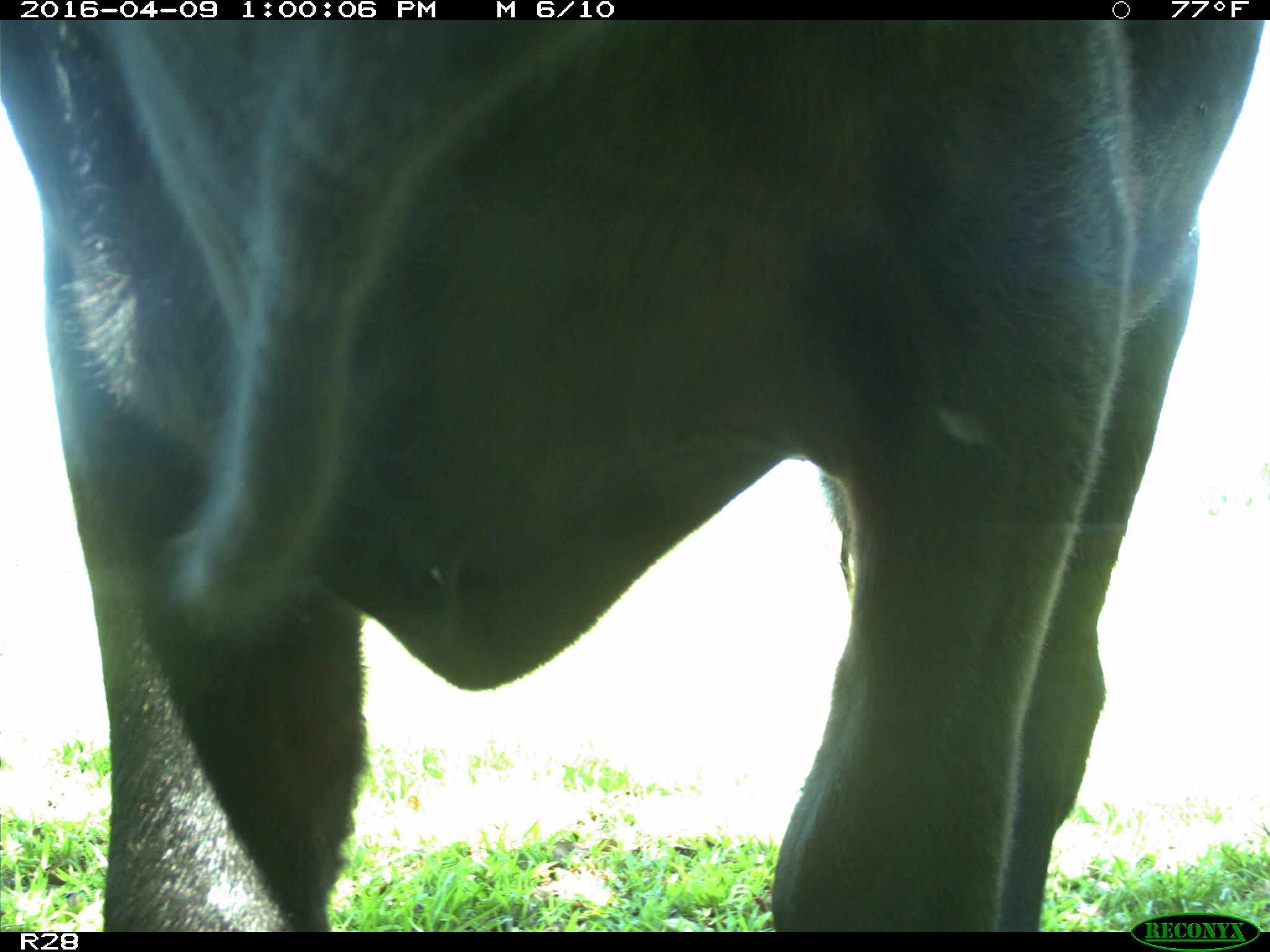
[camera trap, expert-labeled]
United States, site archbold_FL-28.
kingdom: Animalia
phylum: Chordata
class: Mammalia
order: Artiodactyla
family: Bovidae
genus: Bos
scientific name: Bos taurus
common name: domestic cow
Bos taurus (domestic cow).